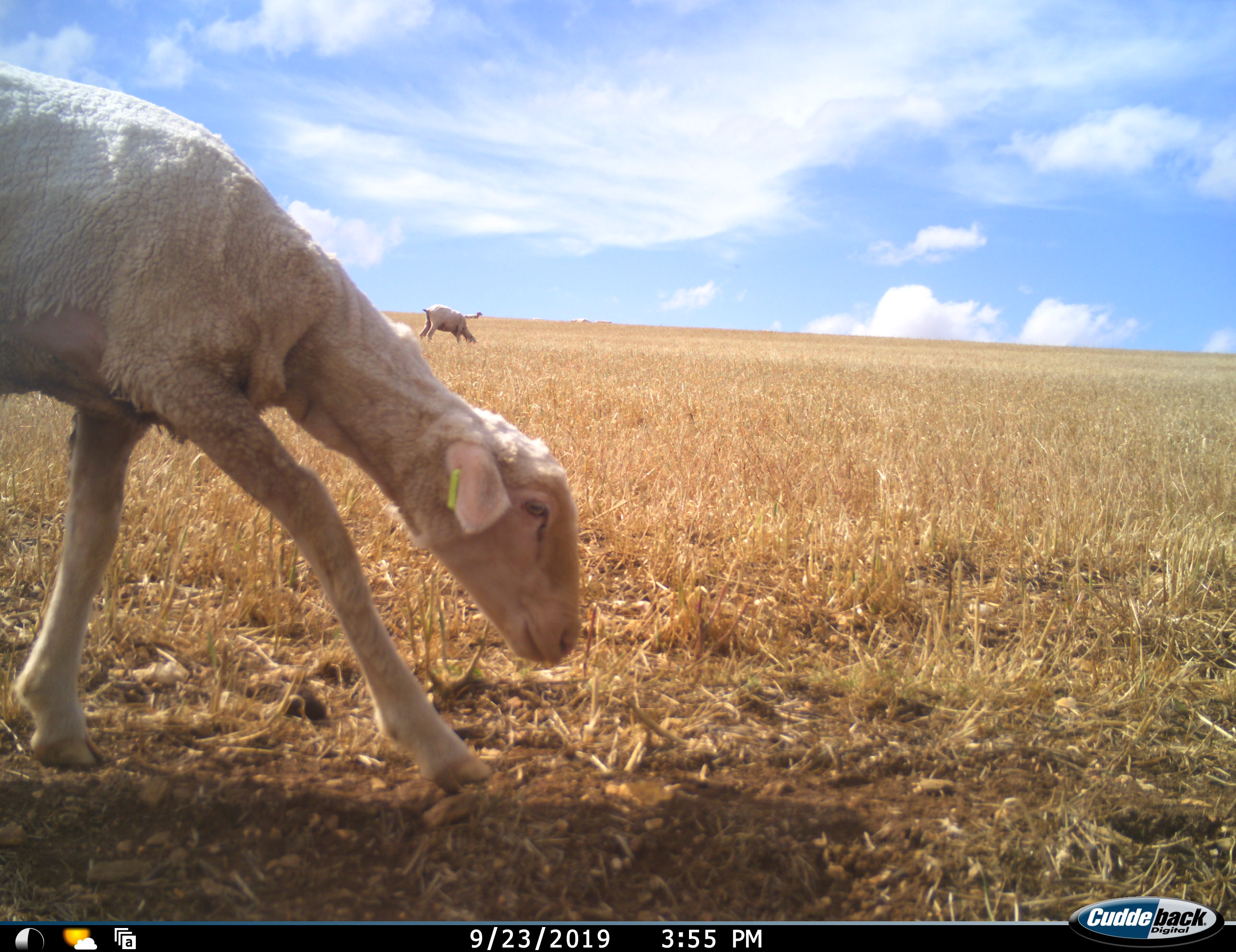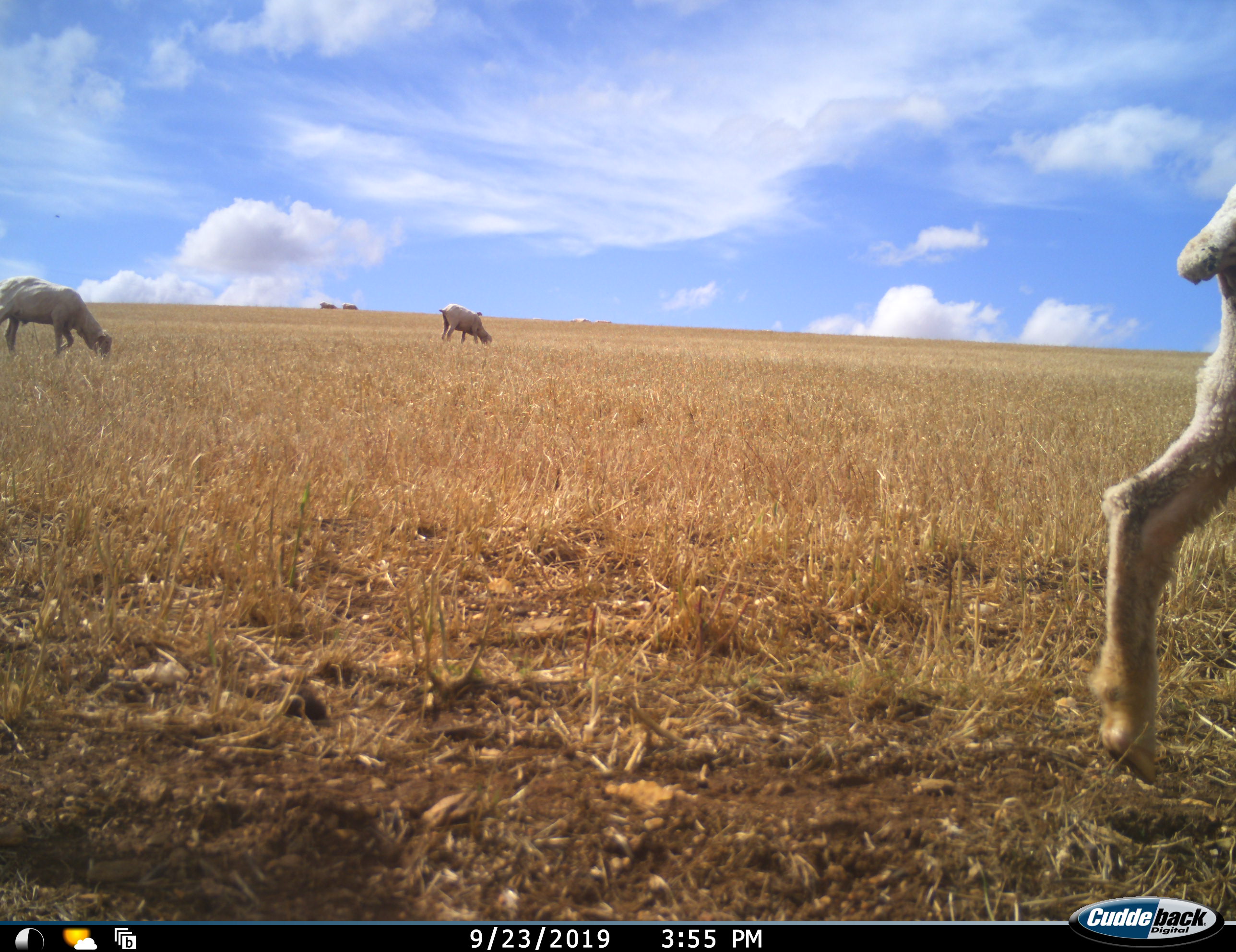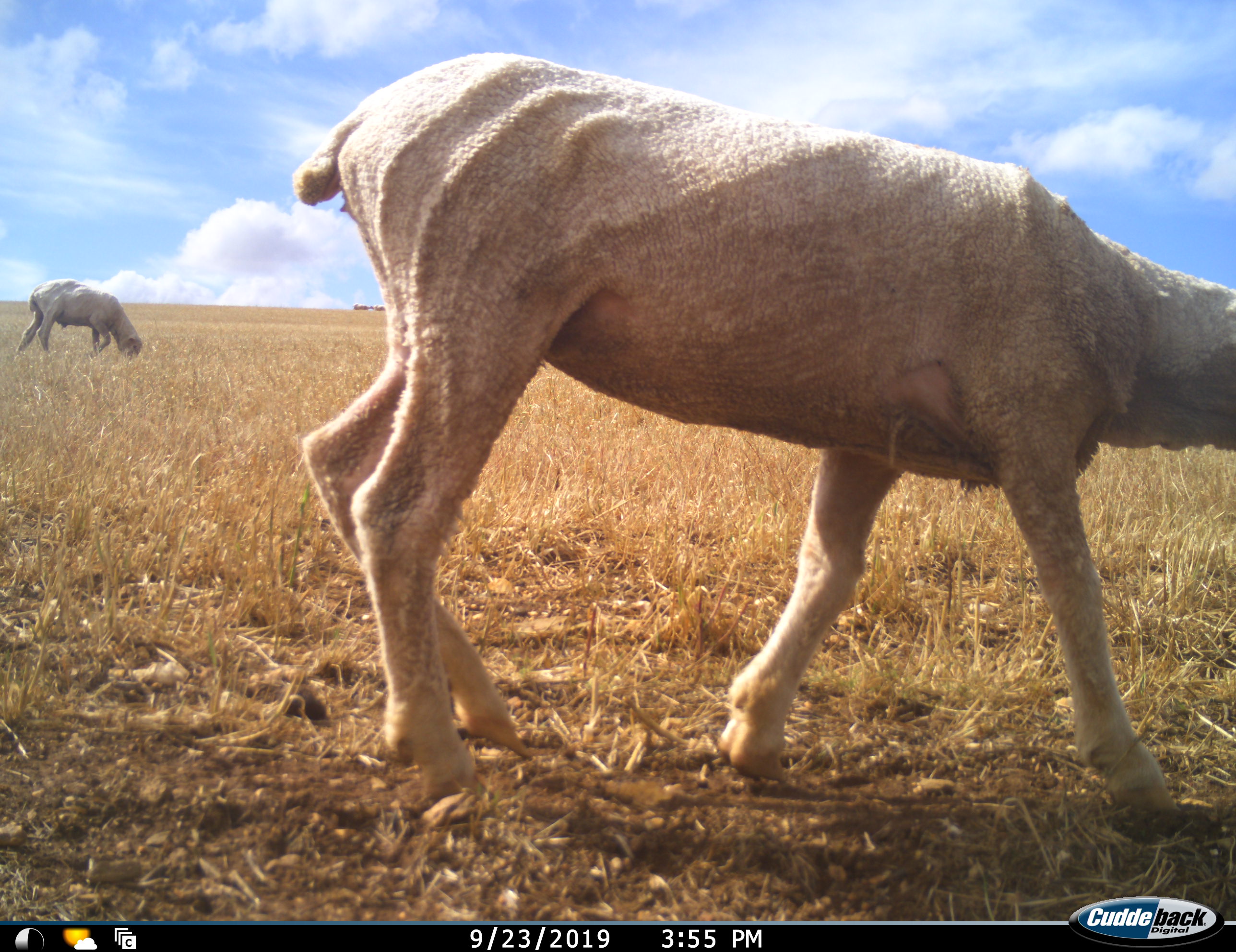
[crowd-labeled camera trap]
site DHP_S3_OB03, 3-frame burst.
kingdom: Animalia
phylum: Chordata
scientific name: Vertebrata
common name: domestic animal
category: domesticanimal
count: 6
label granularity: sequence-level